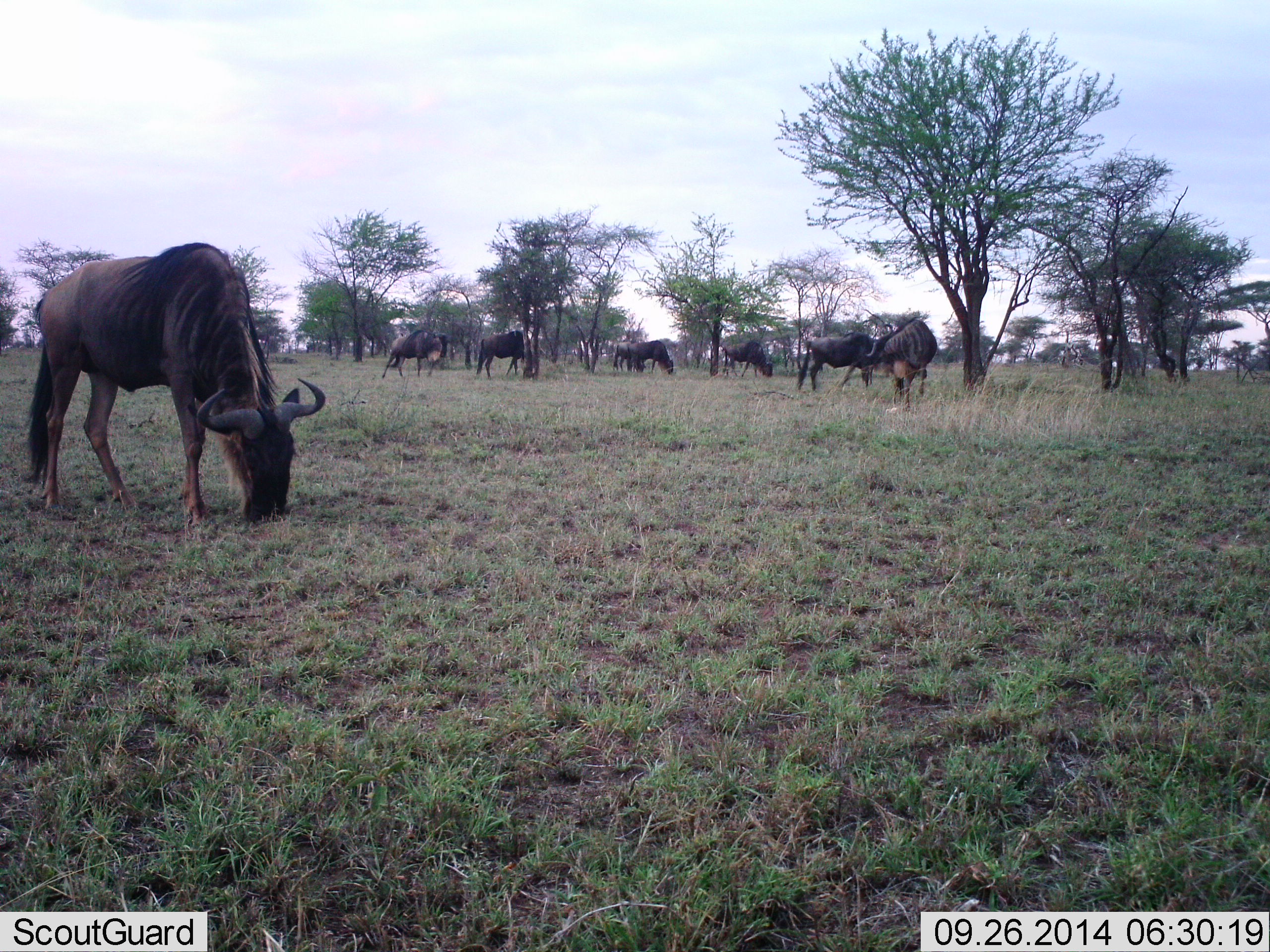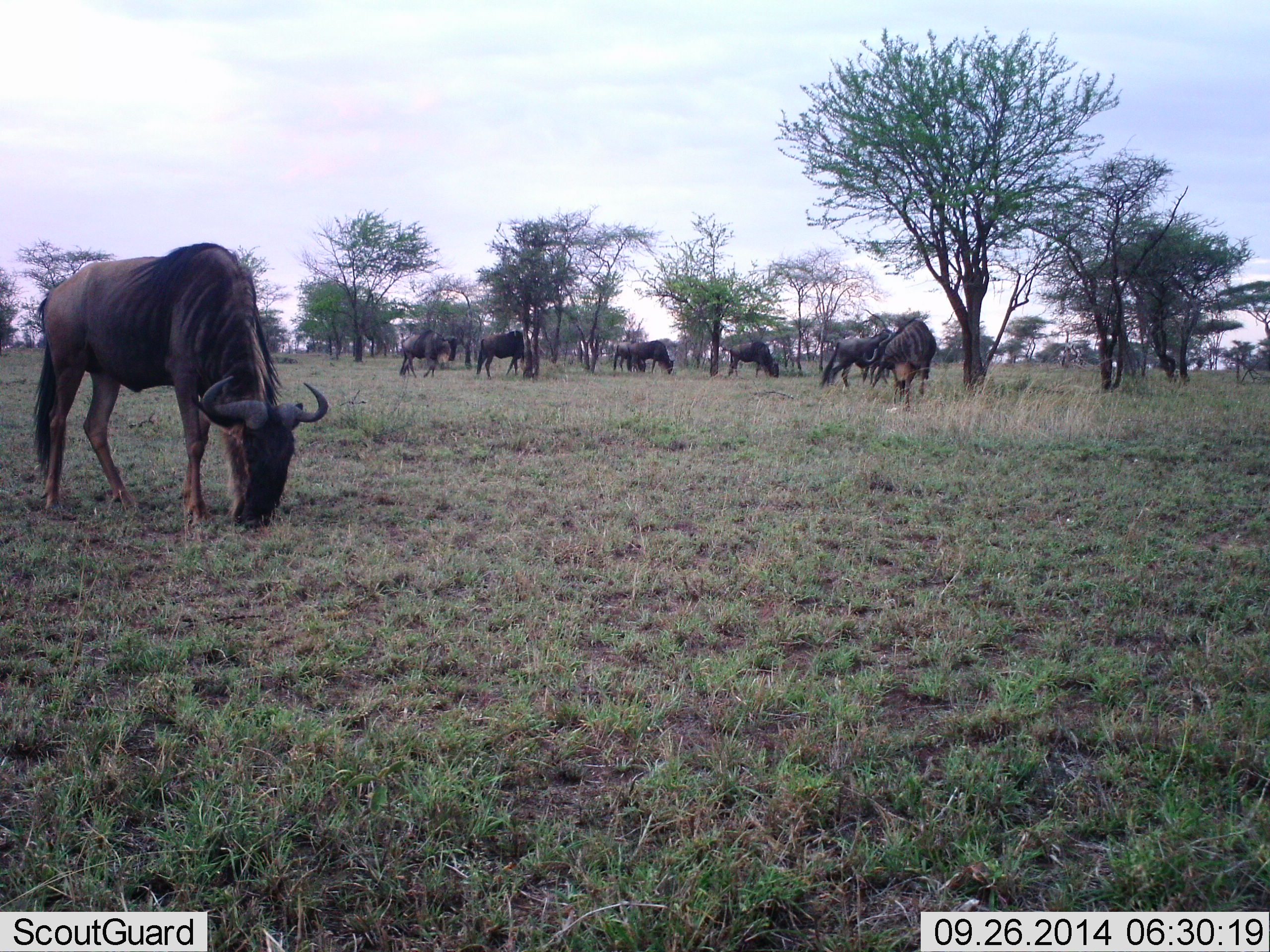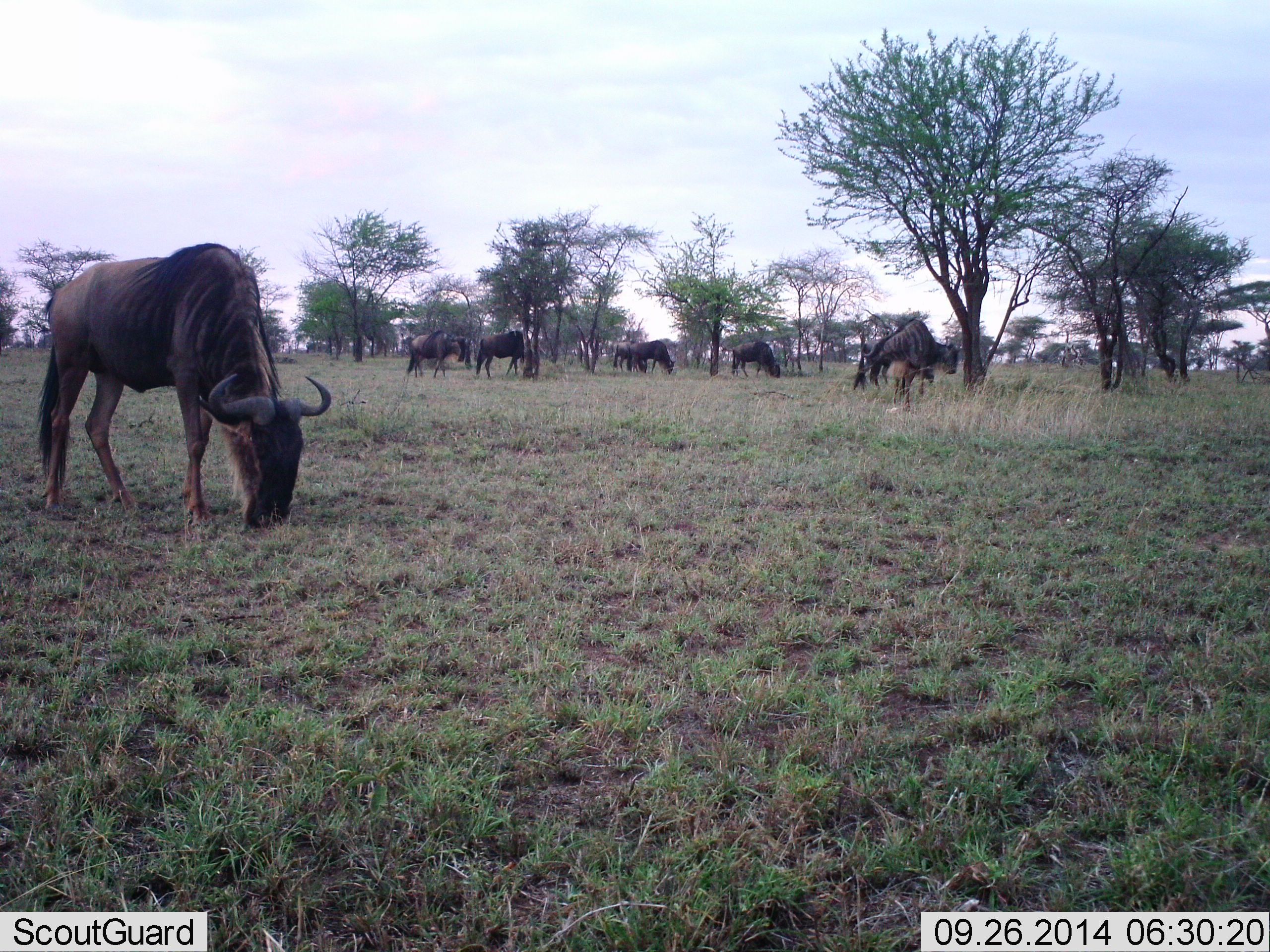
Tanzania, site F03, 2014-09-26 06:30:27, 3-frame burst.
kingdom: Animalia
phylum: Chordata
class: Mammalia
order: Artiodactyla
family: Bovidae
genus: Connochaetes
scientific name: Connochaetes taurinus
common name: blue wildebeest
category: wildebeest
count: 8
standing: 30%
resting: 0%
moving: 40%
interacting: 0%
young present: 0%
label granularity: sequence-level